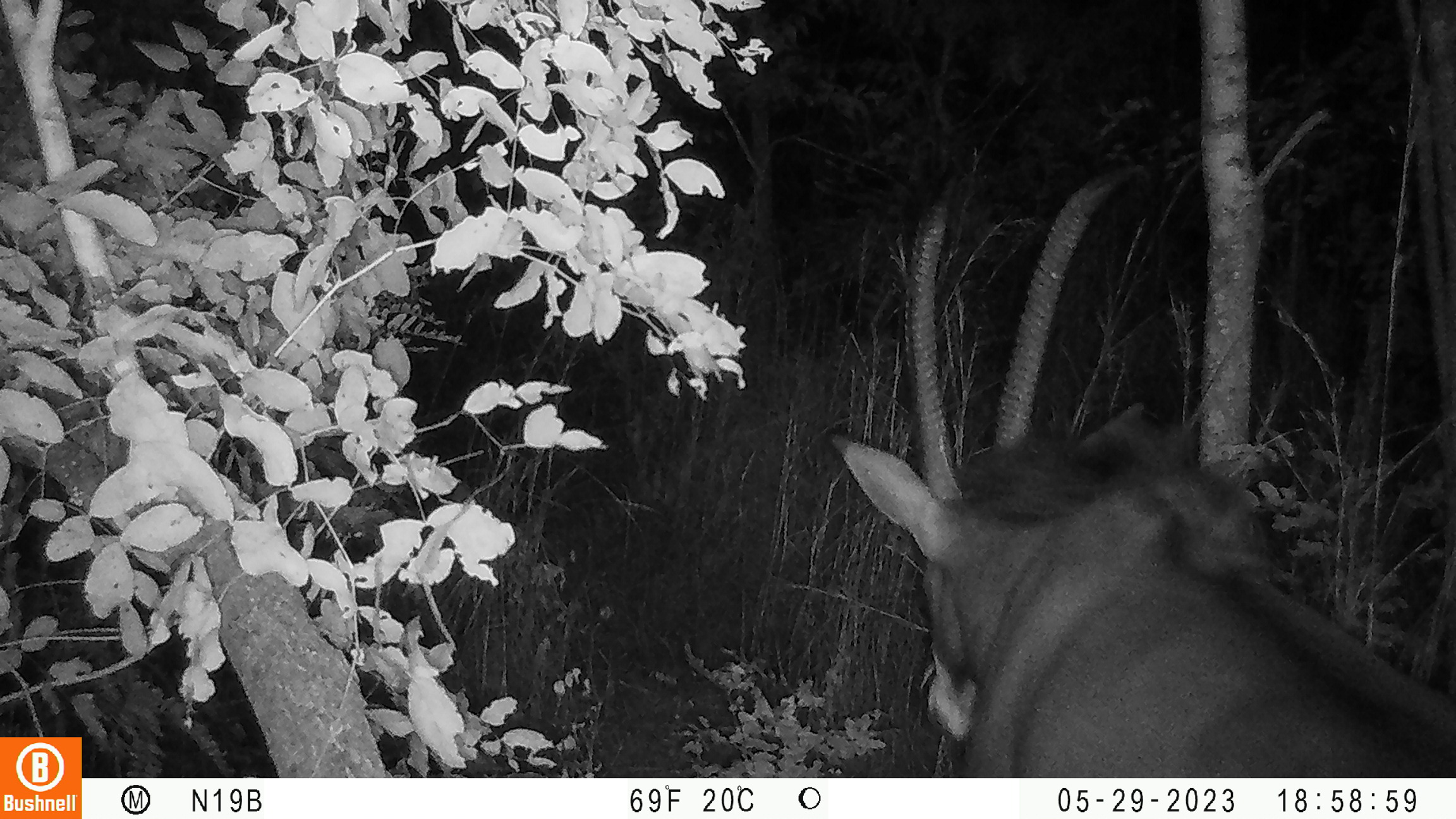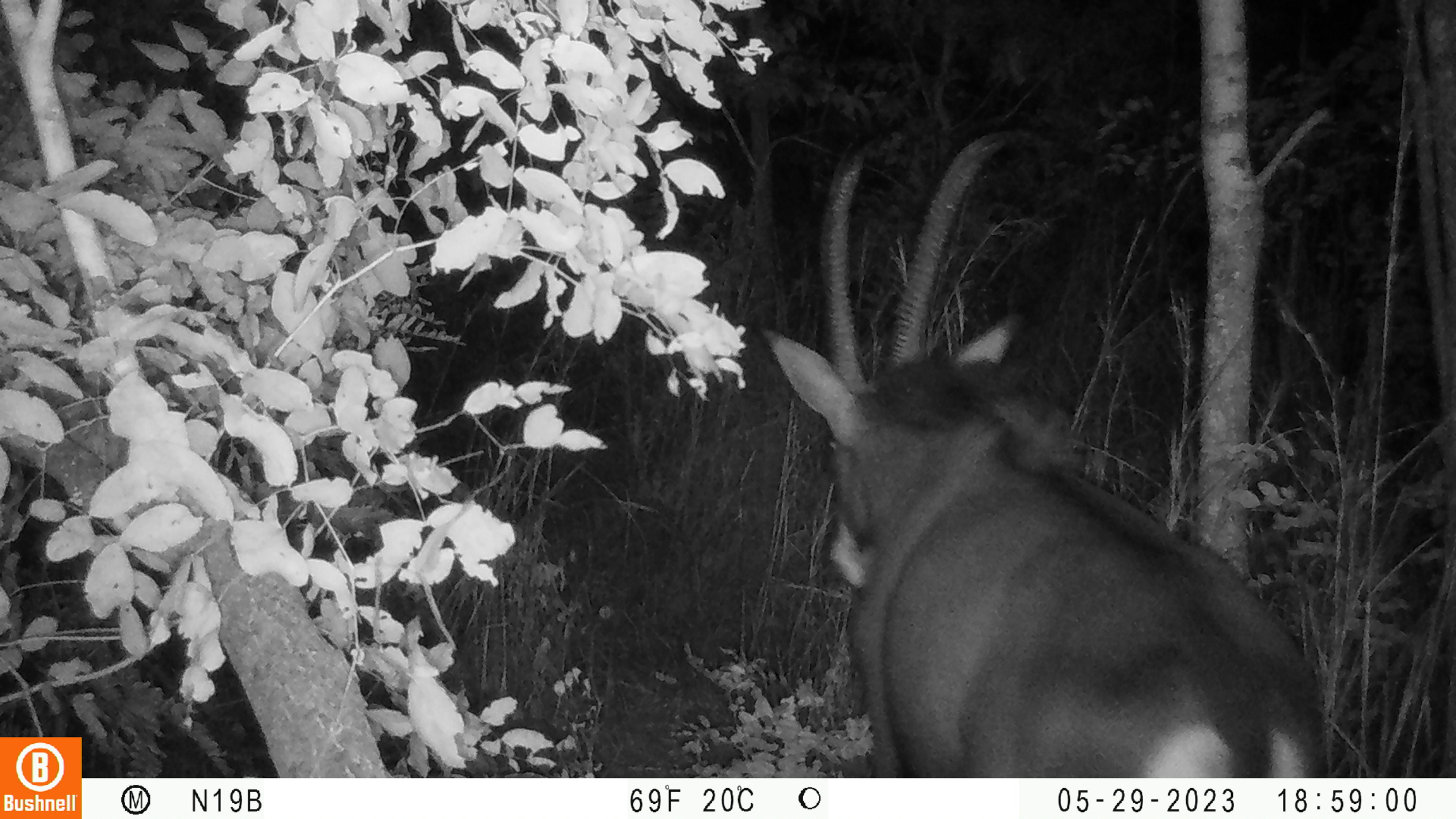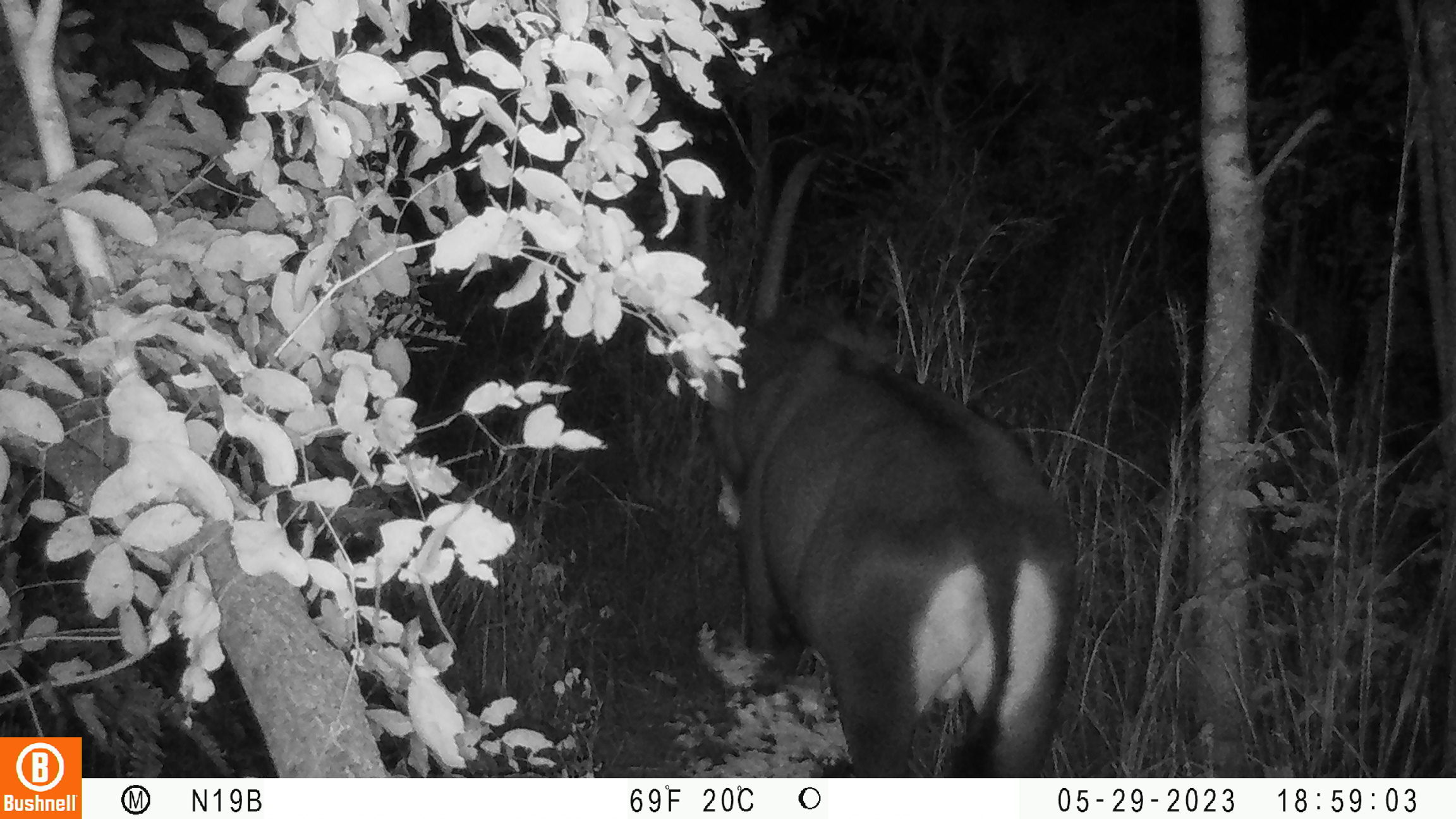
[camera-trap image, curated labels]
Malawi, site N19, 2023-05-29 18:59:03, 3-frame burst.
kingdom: Animalia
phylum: Chordata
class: Mammalia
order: Artiodactyla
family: Bovidae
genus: Hippotragus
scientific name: Hippotragus niger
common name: sable antelope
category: sable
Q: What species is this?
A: Sable (sable antelope) (Hippotragus niger).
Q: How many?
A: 1.